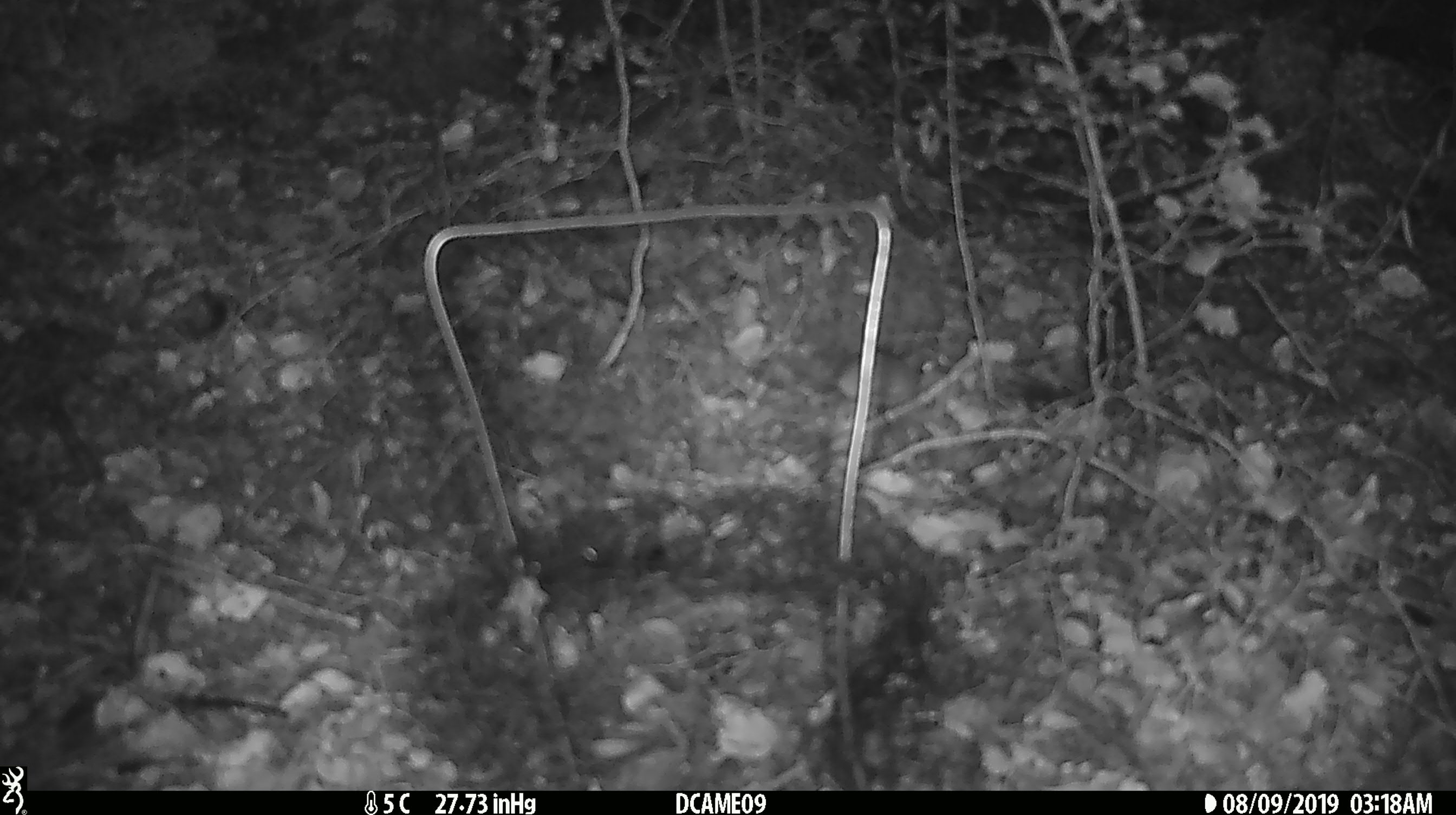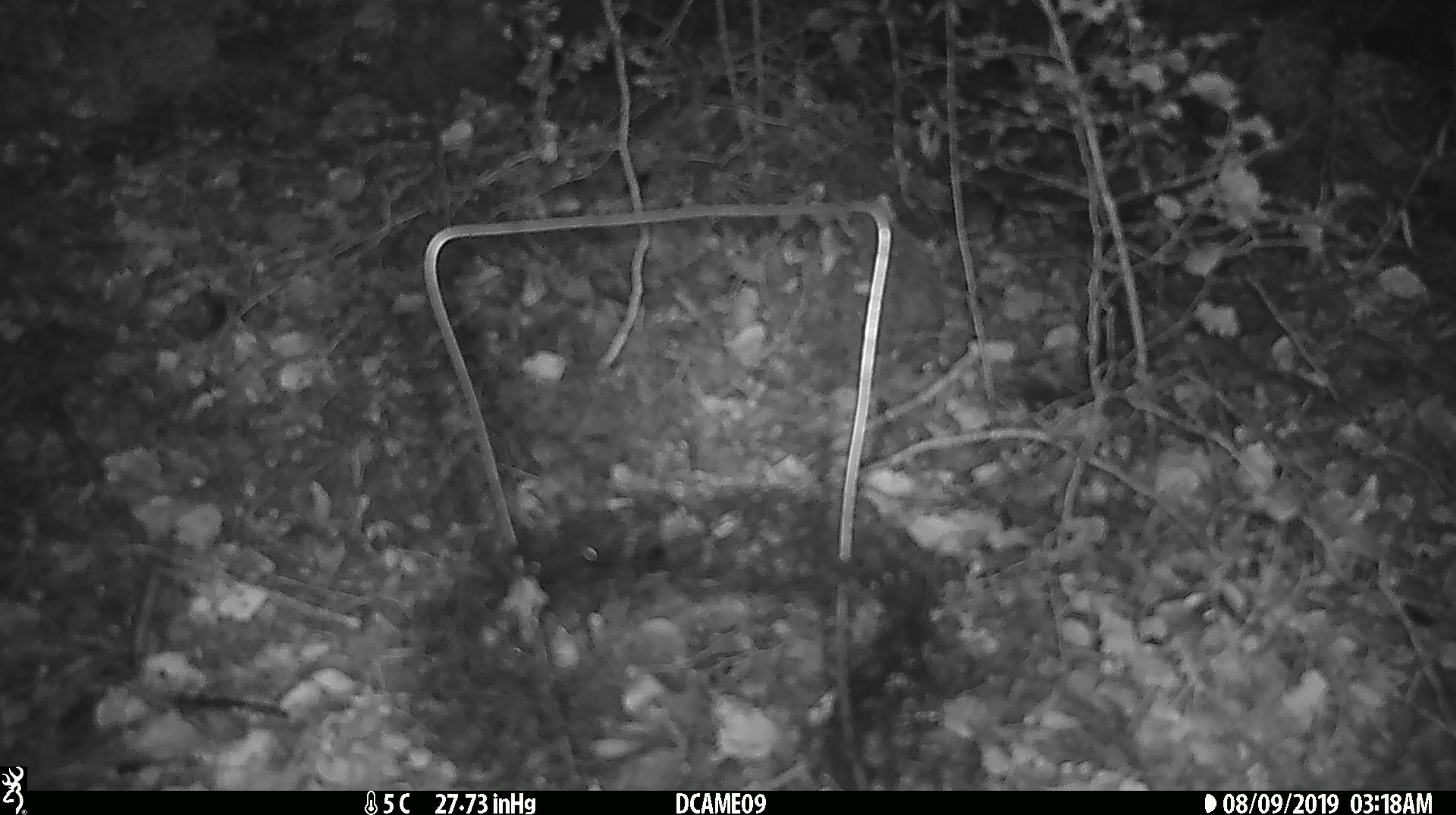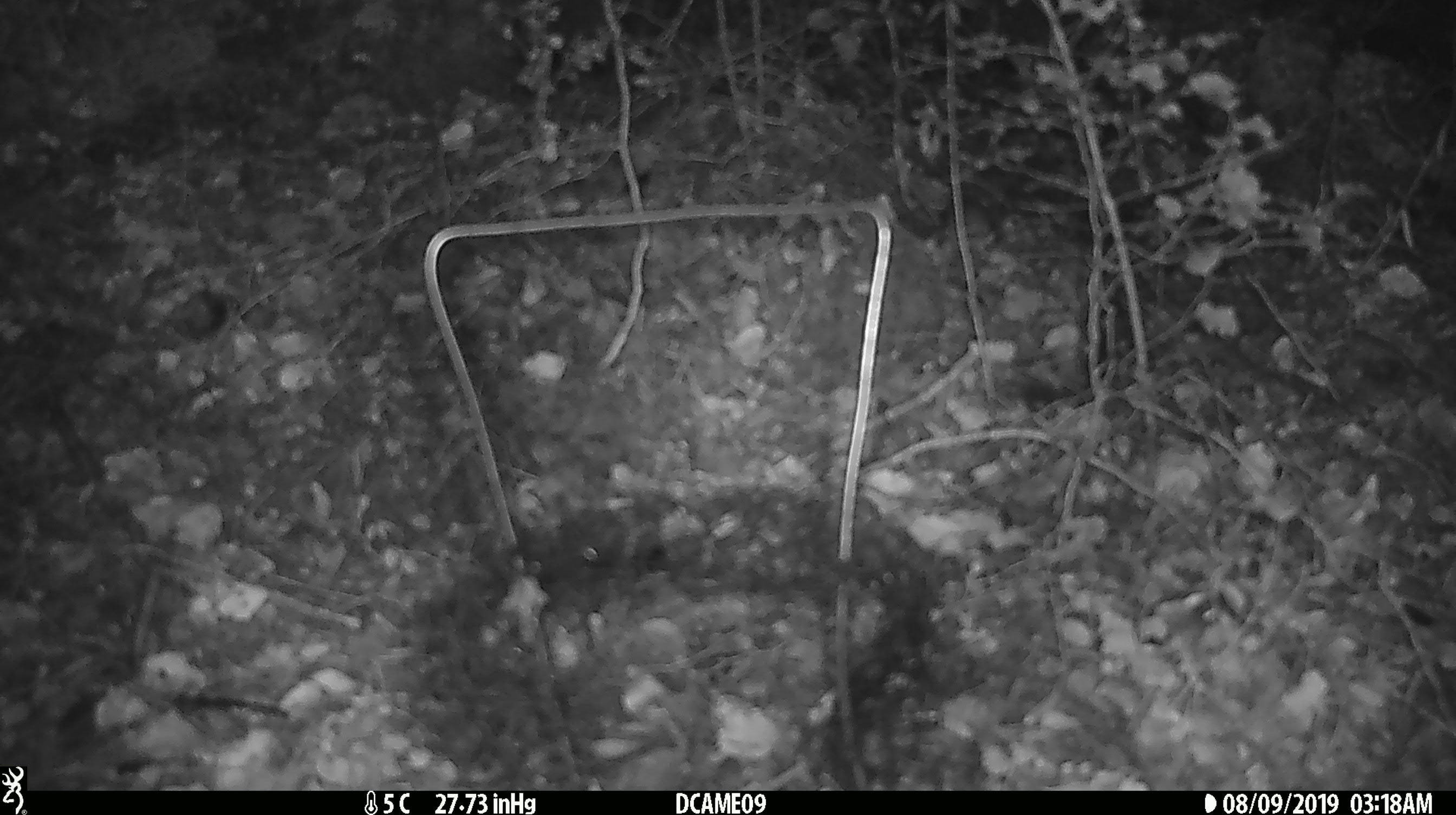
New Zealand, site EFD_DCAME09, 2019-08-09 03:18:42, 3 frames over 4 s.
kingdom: Animalia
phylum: Chordata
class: Mammalia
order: Rodentia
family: Muridae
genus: Mus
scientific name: Mus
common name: mouse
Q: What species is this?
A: Mouse (Mus).